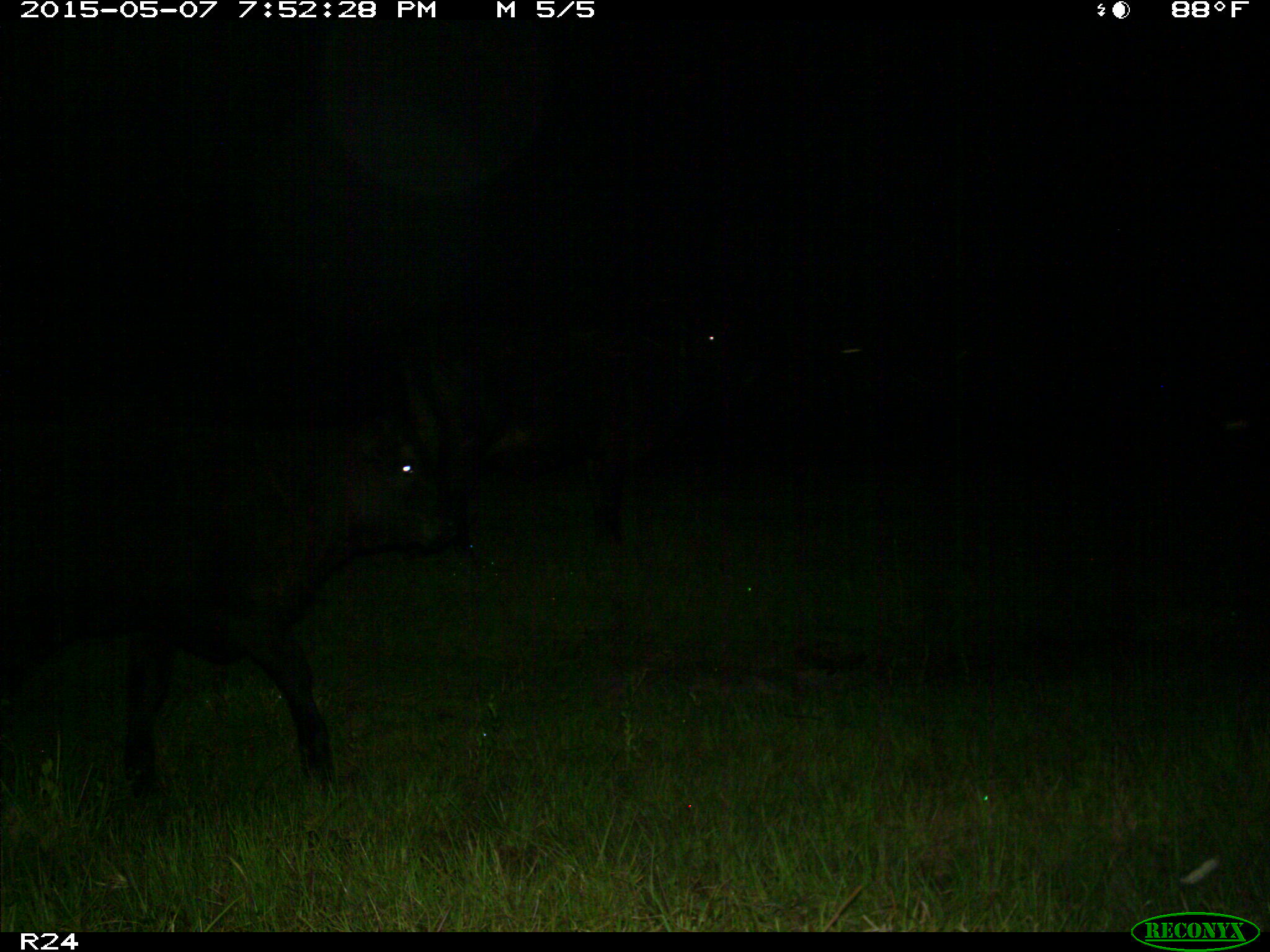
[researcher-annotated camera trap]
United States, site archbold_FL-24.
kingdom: Animalia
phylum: Chordata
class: Mammalia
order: Artiodactyla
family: Bovidae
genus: Bos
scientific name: Bos taurus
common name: domestic cow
Bos taurus (domestic cow).